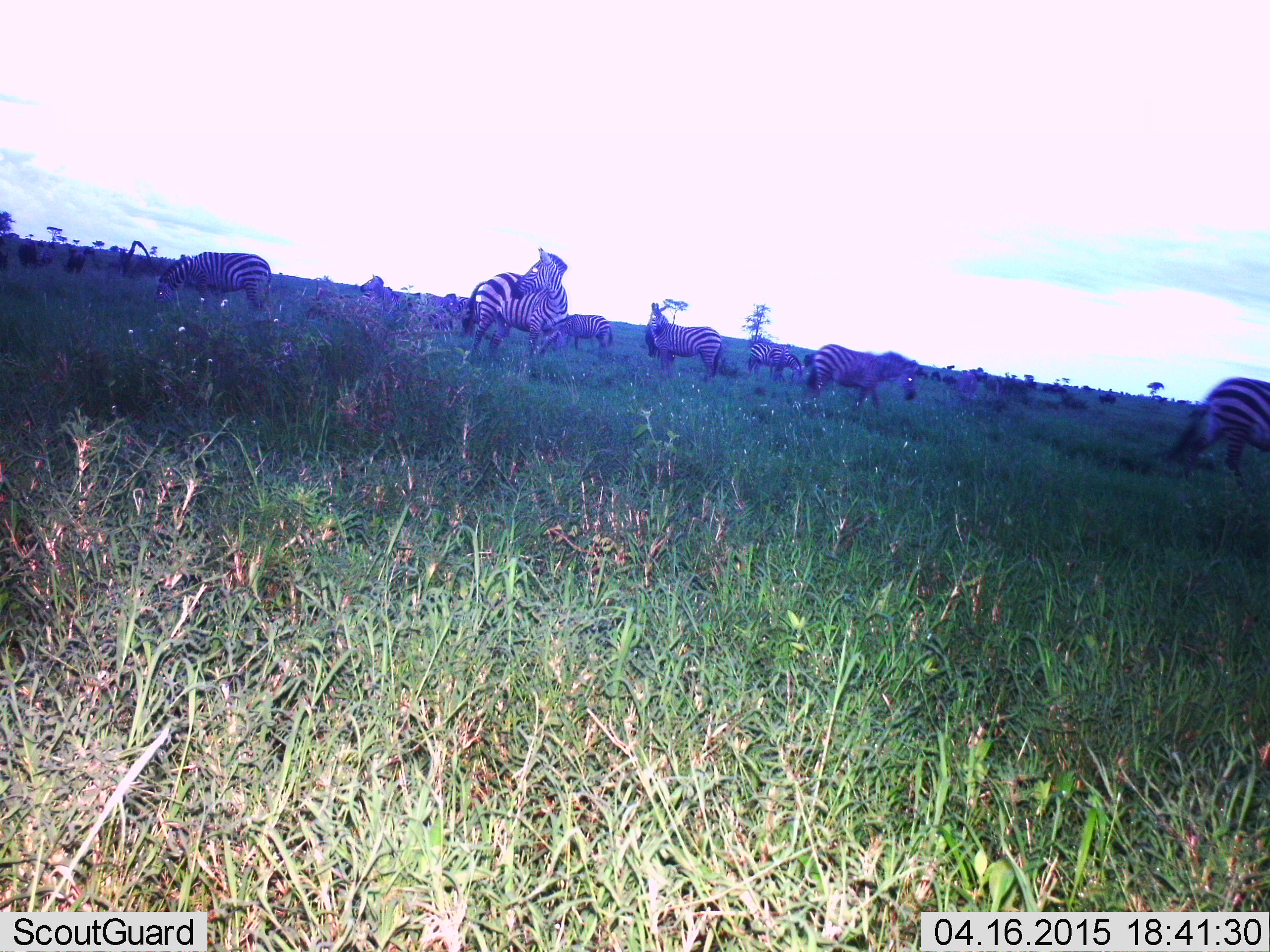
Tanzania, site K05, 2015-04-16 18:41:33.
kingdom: Animalia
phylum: Chordata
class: Mammalia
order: Perissodactyla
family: Equidae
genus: Equus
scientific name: Equus quagga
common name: plains zebra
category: zebra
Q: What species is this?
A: Zebra (plains zebra) (Equus quagga).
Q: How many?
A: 8.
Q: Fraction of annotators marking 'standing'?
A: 80%.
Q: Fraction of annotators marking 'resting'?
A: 0%.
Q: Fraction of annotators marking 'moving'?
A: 40%.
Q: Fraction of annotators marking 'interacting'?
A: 0%.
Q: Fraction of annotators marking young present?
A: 0%.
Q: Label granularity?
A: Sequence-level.